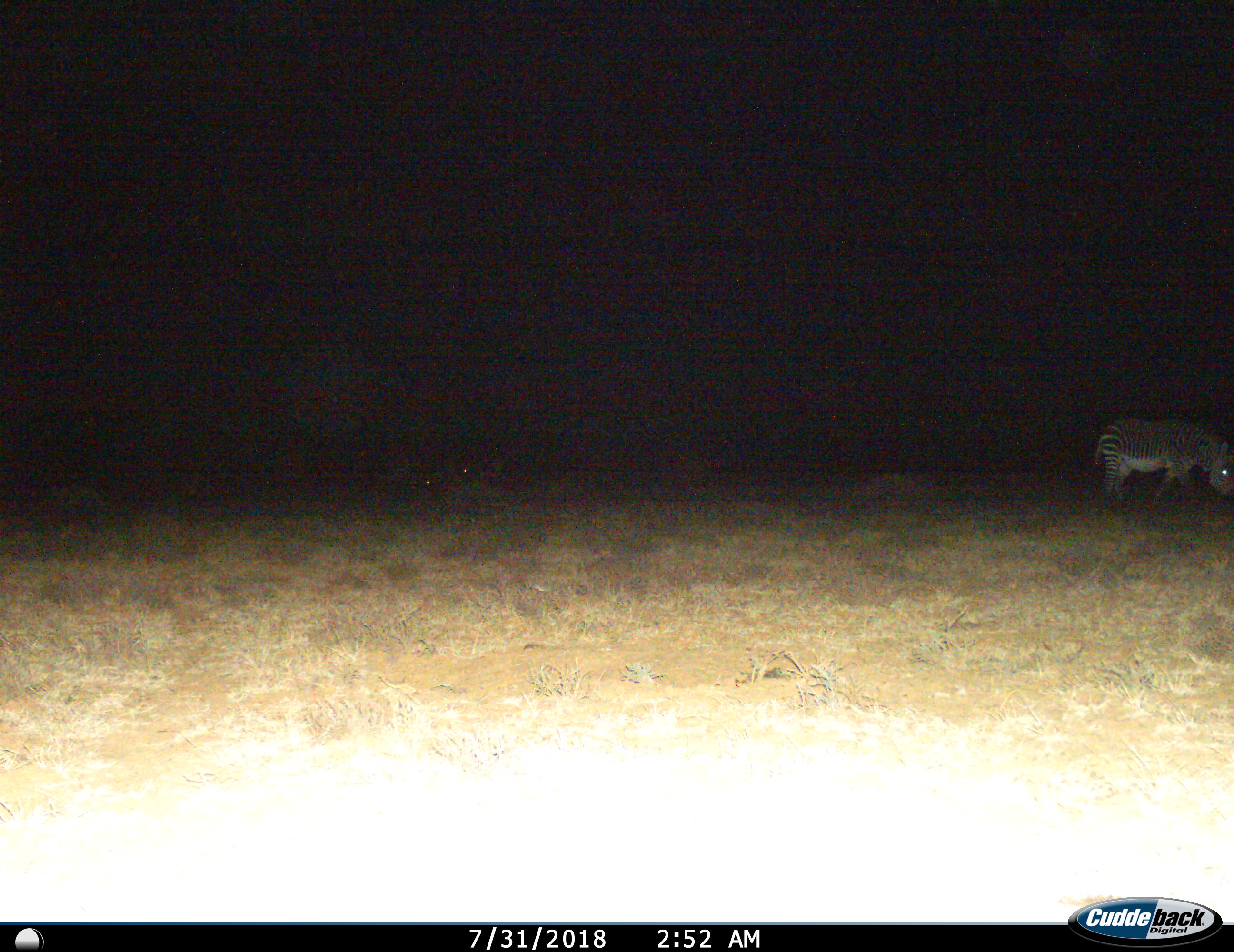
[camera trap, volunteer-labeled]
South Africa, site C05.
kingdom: Animalia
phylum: Chordata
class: Mammalia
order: Perissodactyla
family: Equidae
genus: Equus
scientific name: Equus zebra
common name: mountain zebra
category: zebramountain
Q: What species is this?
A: Zebramountain (mountain zebra) (Equus zebra).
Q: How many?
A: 1.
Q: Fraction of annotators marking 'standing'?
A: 10%.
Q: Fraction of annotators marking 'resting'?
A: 0%.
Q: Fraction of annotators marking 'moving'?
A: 20%.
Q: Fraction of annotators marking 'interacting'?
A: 0%.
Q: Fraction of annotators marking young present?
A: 0%.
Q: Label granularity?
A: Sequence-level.